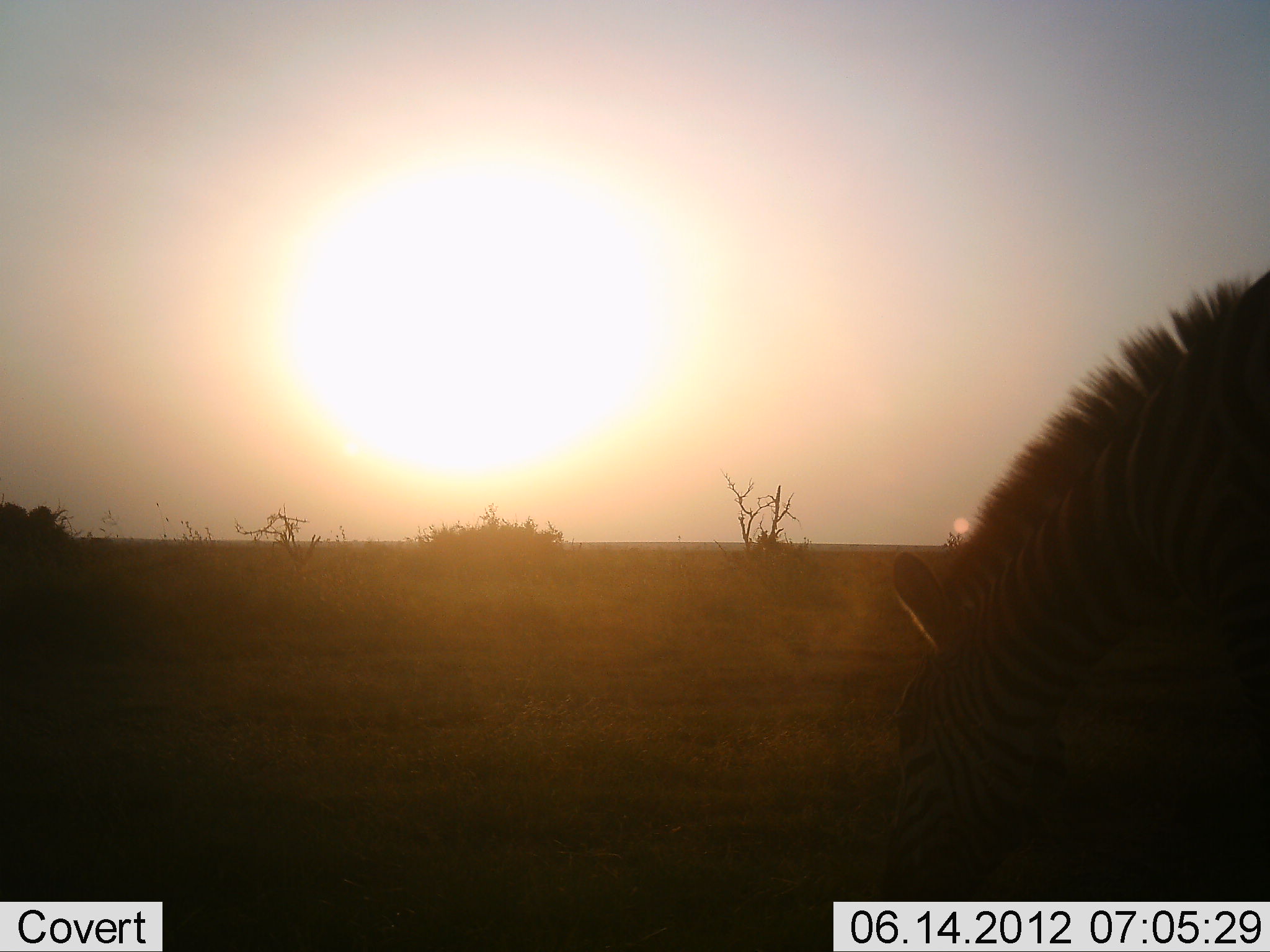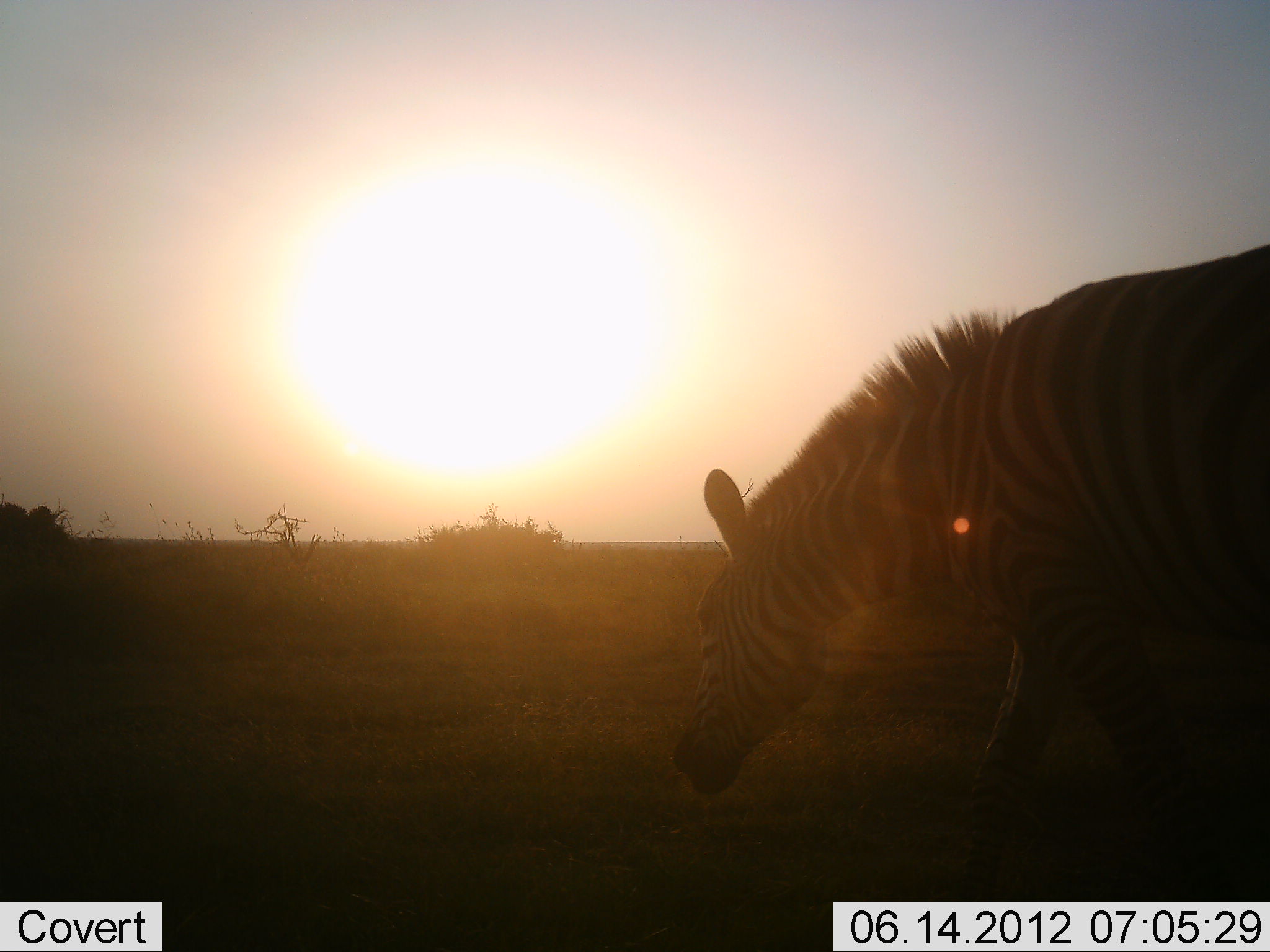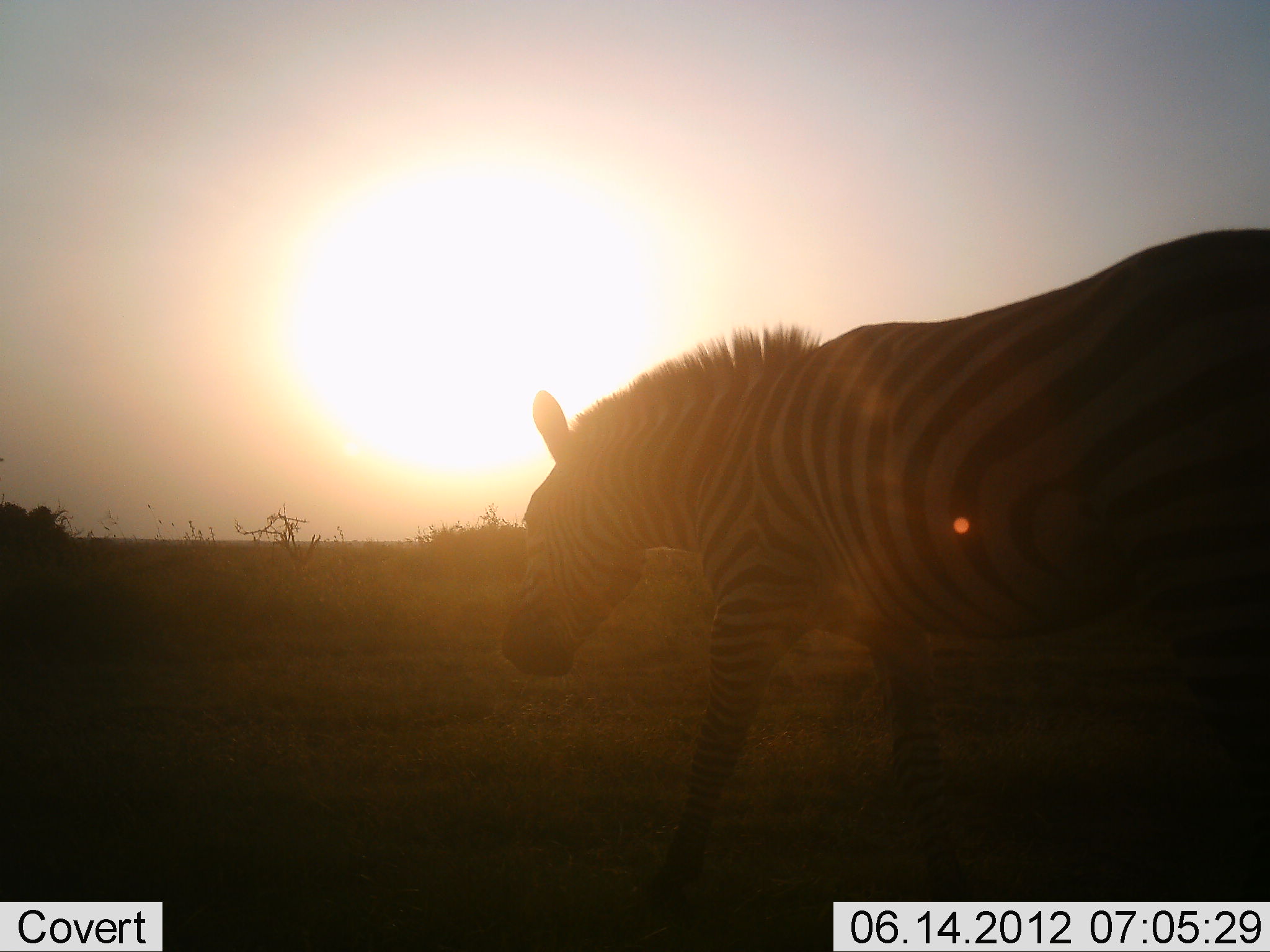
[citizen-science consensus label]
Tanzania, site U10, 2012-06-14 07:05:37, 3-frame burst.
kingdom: Animalia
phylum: Chordata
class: Mammalia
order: Perissodactyla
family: Equidae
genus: Equus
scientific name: Equus quagga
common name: plains zebra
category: zebra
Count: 1.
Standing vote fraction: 0%.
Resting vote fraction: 0%.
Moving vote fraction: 100%.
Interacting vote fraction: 0%.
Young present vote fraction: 0%.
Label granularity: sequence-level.